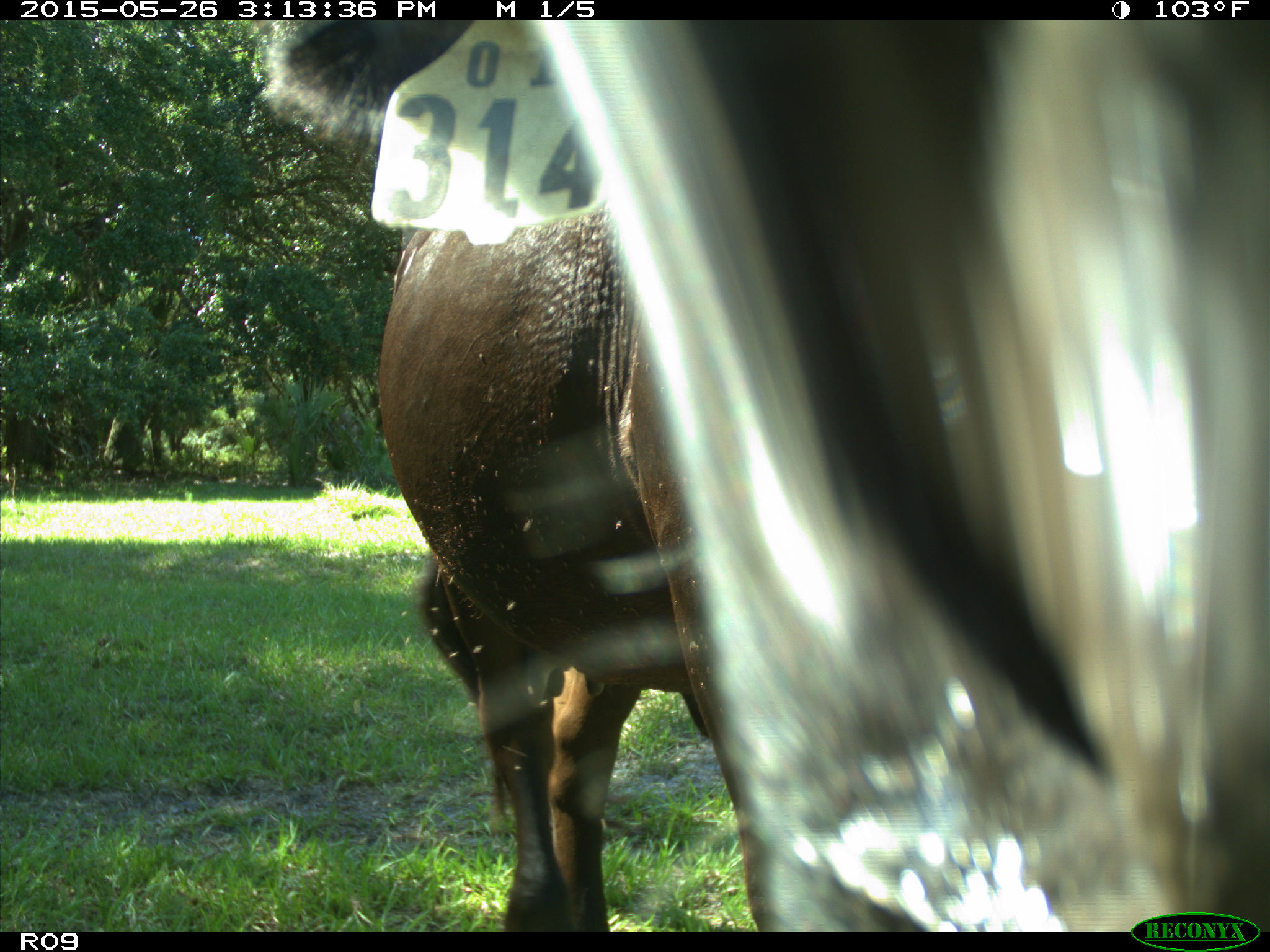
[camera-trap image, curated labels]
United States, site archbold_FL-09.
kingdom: Animalia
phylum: Chordata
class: Mammalia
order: Artiodactyla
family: Bovidae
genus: Bos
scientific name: Bos taurus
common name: domestic cow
Bos taurus (domestic cow).